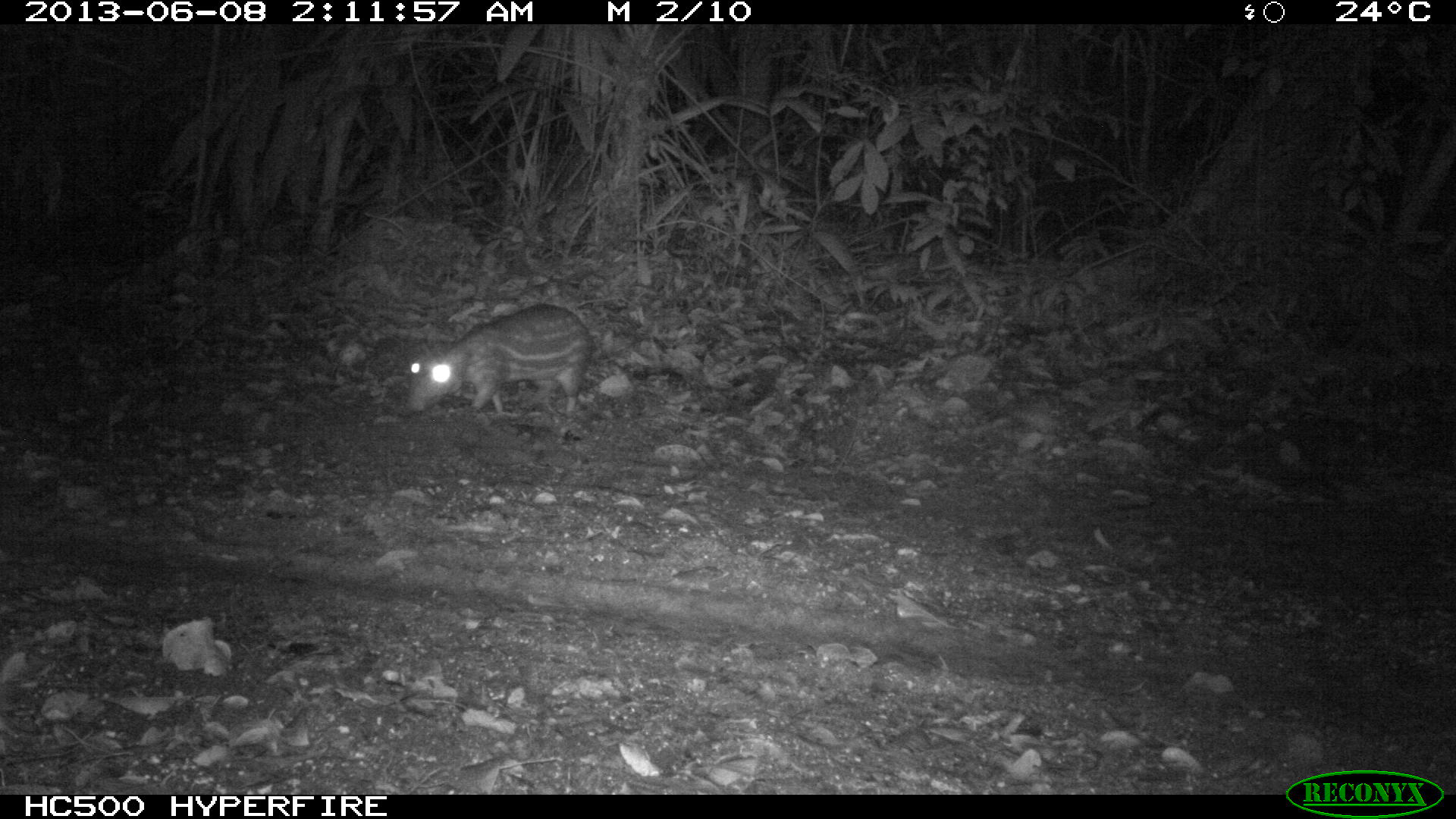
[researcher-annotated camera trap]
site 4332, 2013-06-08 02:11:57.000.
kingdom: Animalia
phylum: Chordata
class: Mammalia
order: Rodentia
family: Cuniculidae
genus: Cuniculus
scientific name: Cuniculus paca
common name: lowland paca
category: agouti paca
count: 1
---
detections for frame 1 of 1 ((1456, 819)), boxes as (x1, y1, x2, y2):
agouti paca: (405, 301, 597, 415)